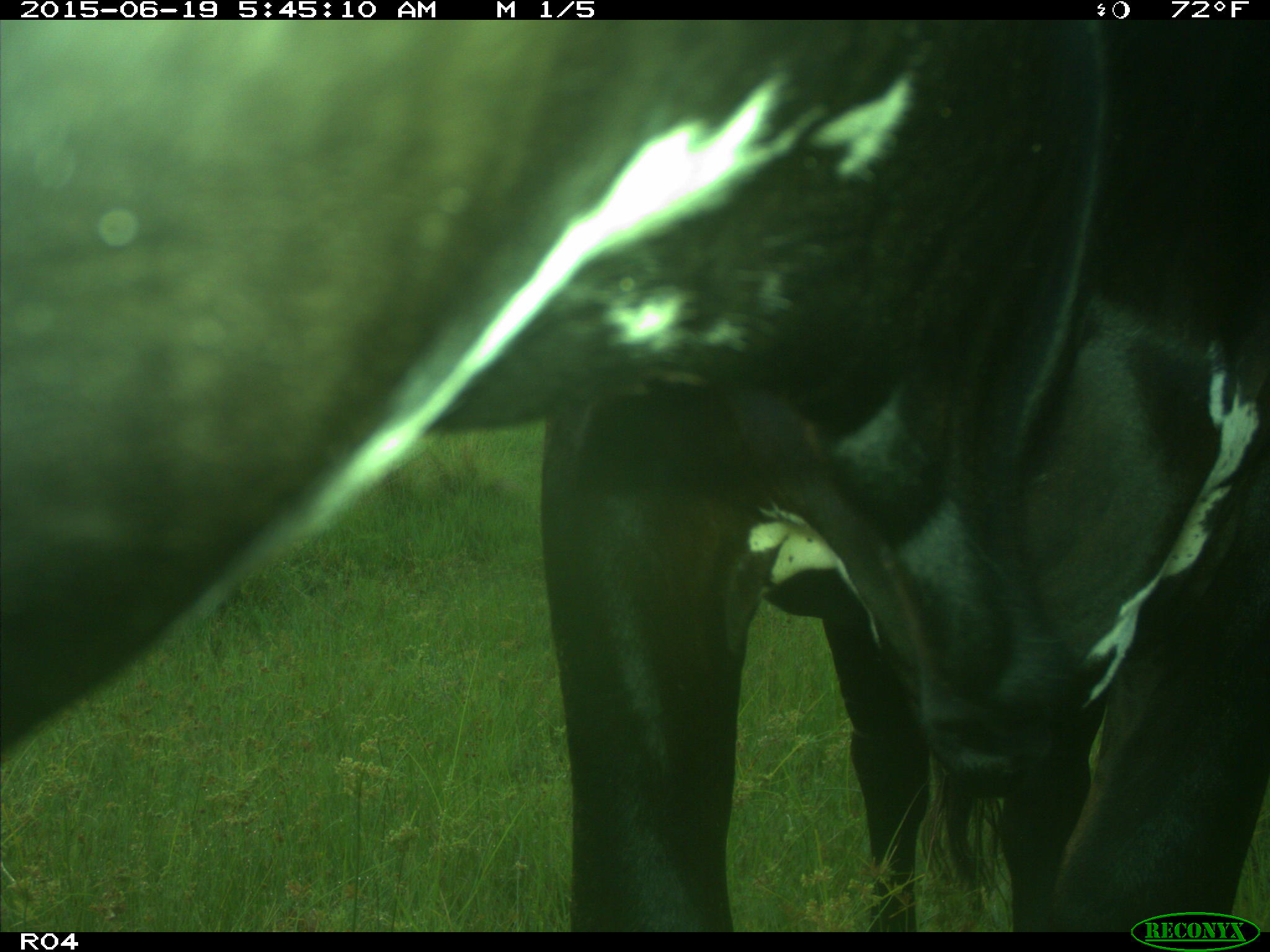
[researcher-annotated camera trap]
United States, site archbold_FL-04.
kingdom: Animalia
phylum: Chordata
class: Mammalia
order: Artiodactyla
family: Bovidae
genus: Bos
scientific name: Bos taurus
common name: domestic cow